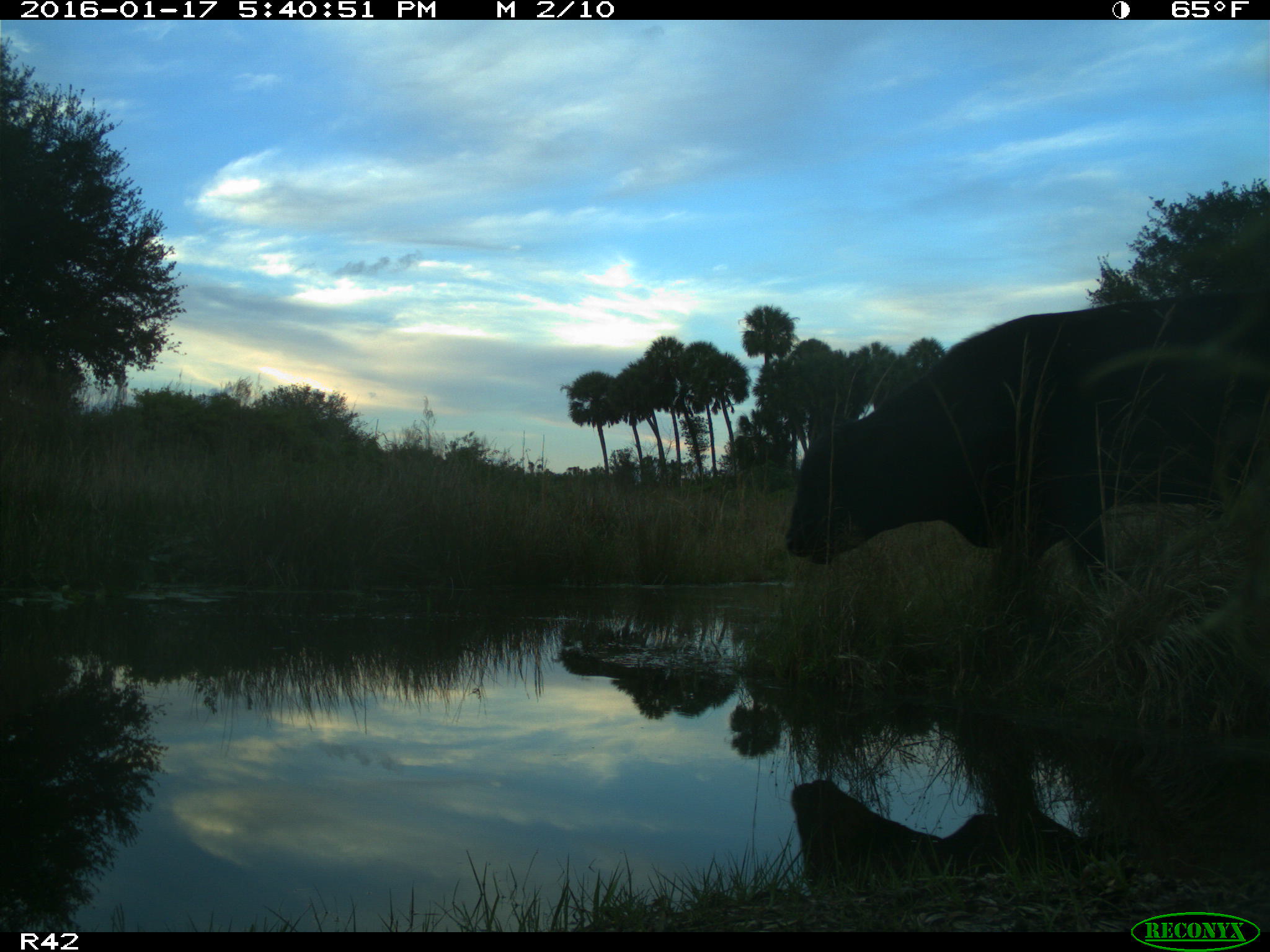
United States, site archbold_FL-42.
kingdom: Animalia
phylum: Chordata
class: Mammalia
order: Artiodactyla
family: Bovidae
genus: Bos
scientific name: Bos taurus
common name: domestic cow